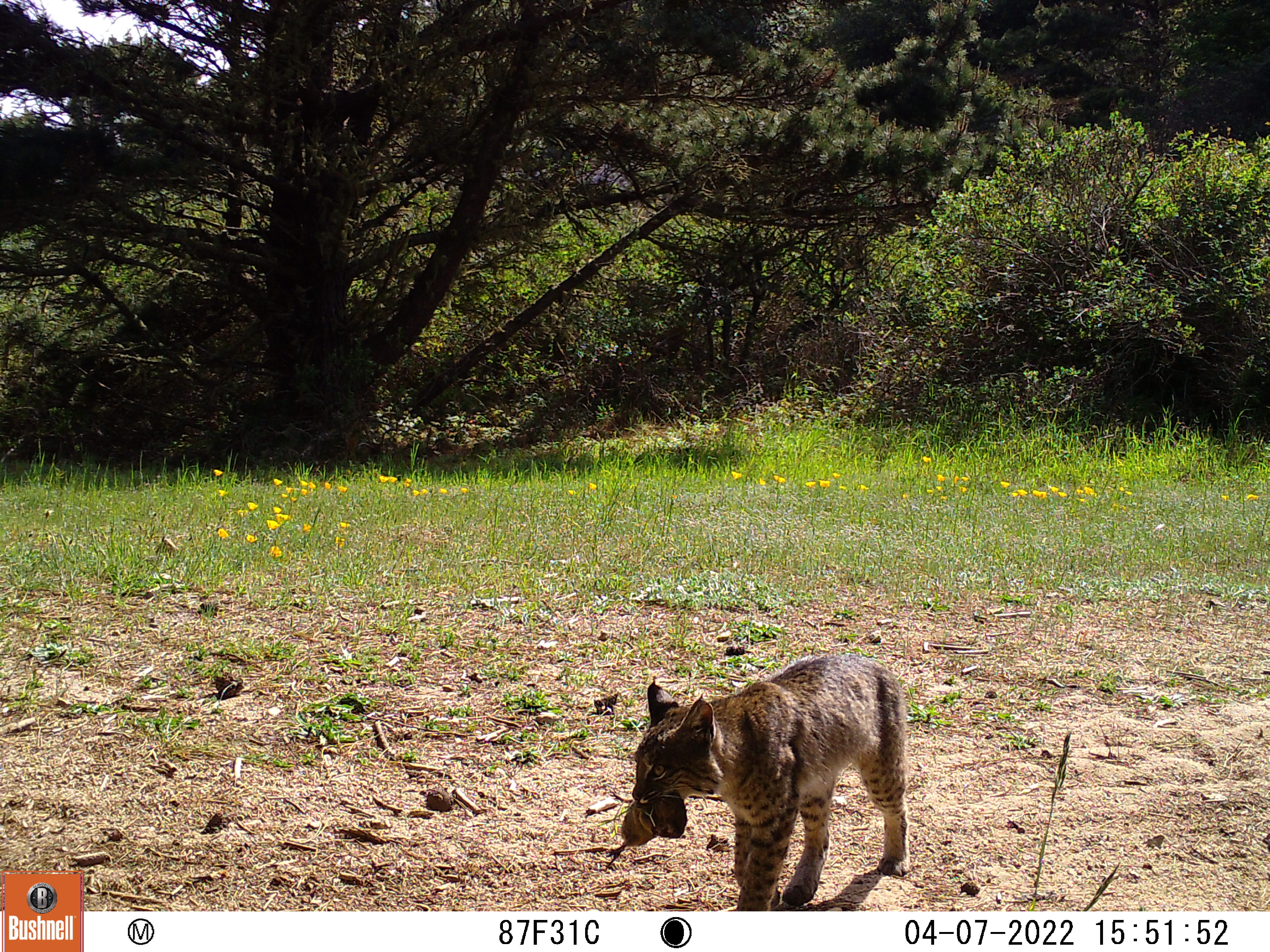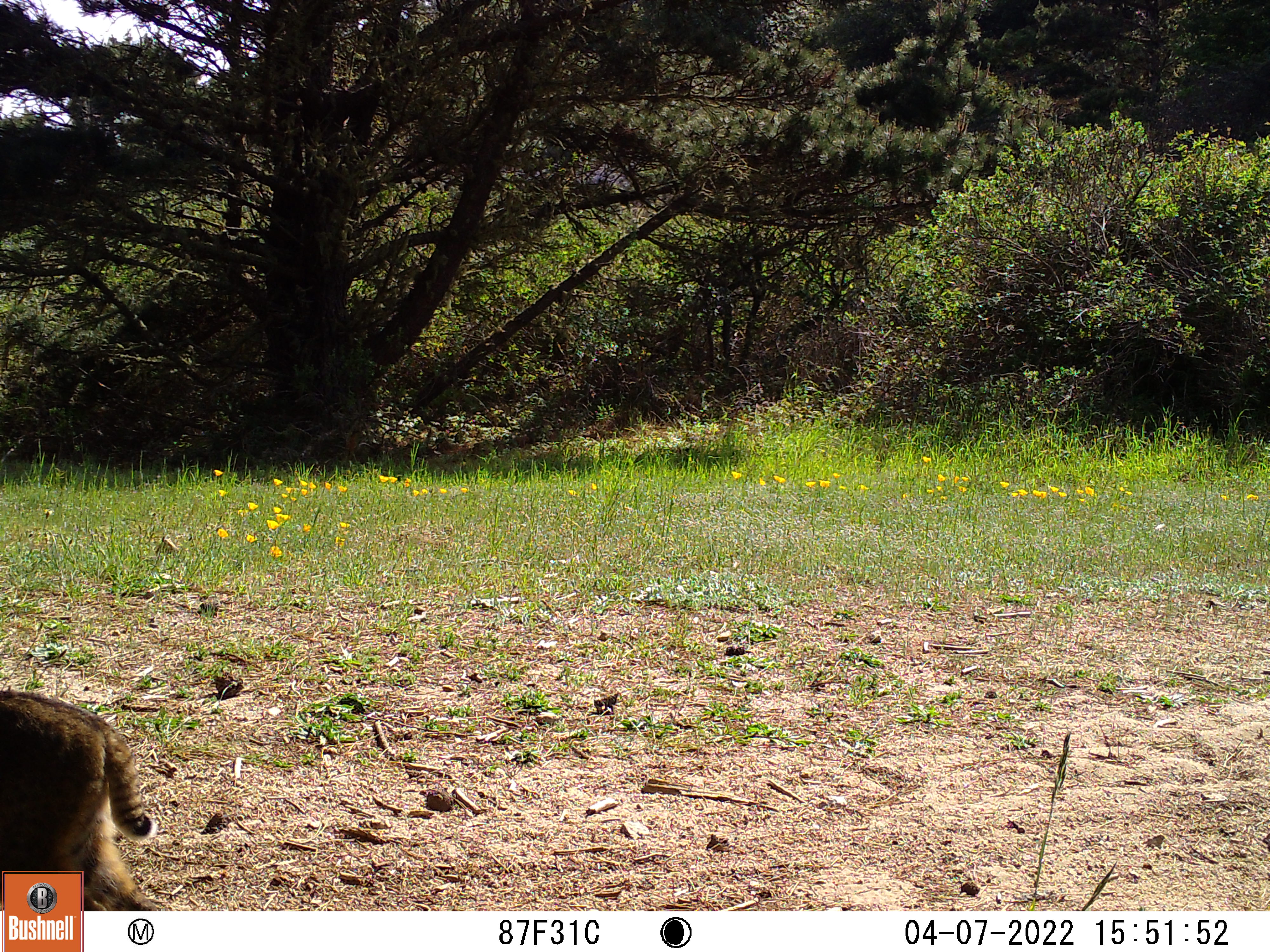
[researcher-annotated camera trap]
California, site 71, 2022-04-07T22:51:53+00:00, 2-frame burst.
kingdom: Animalia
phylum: Chordata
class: Mammalia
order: Carnivora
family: Felidae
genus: Lynx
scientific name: Lynx rufus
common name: bobcat